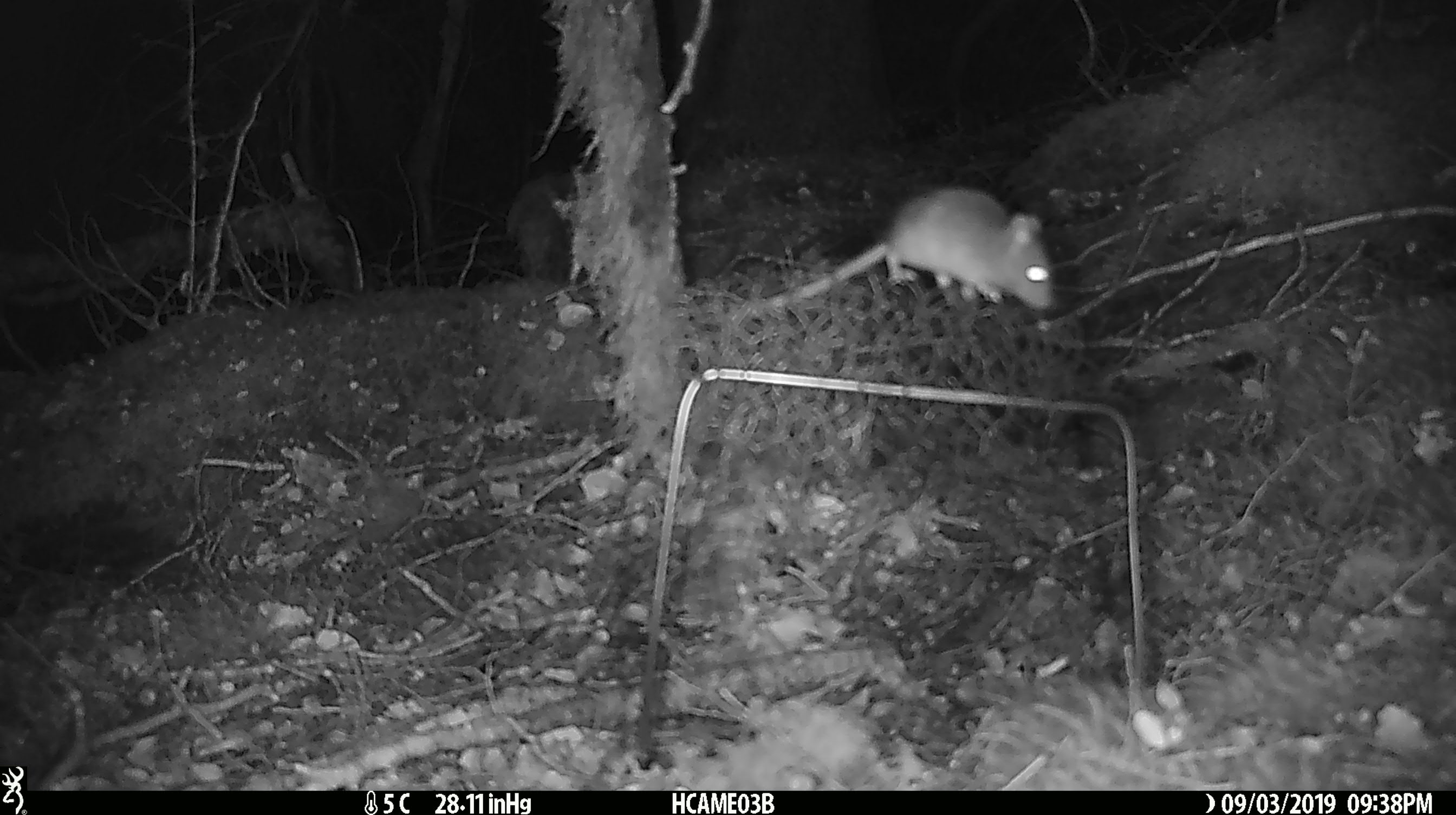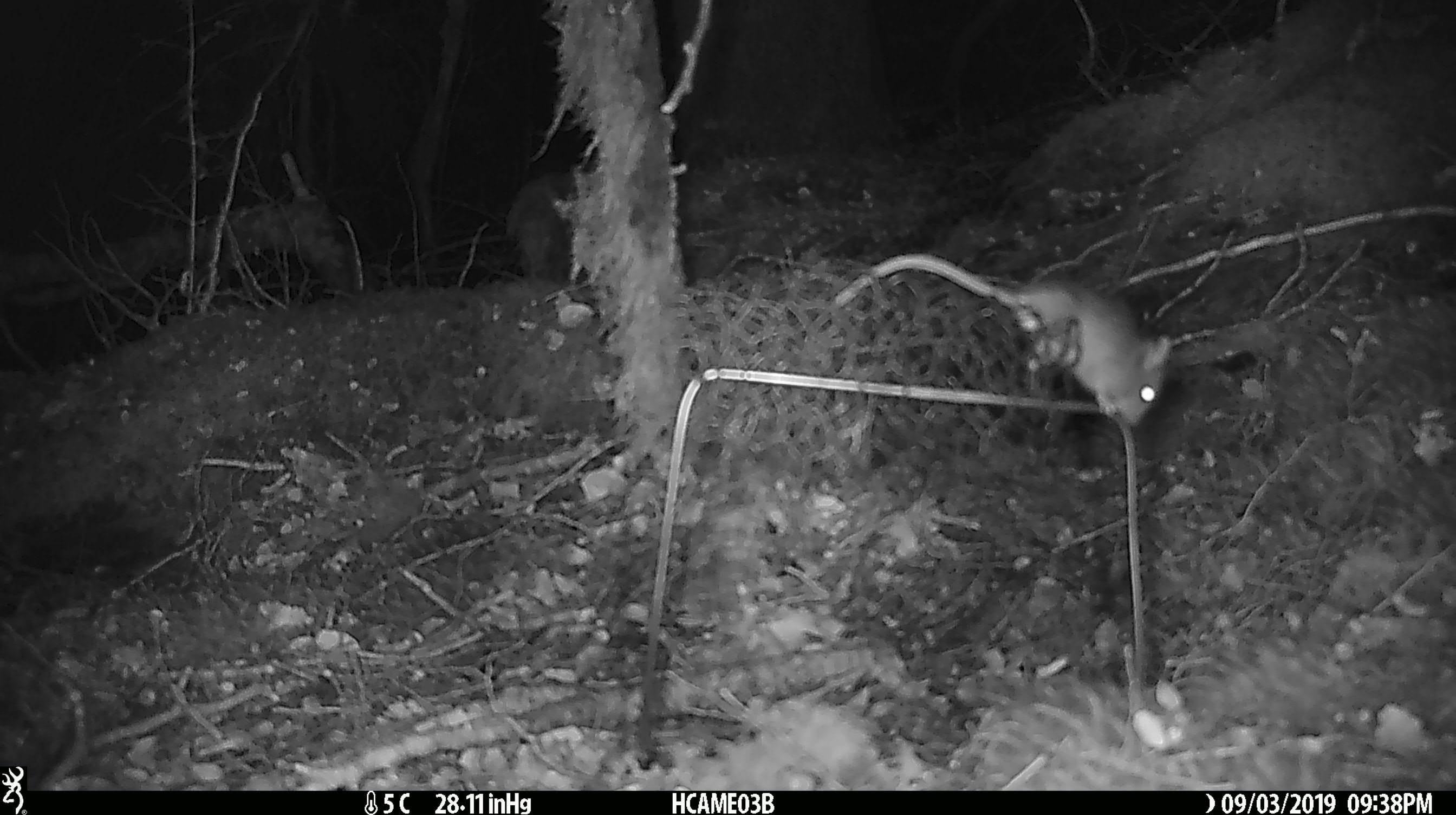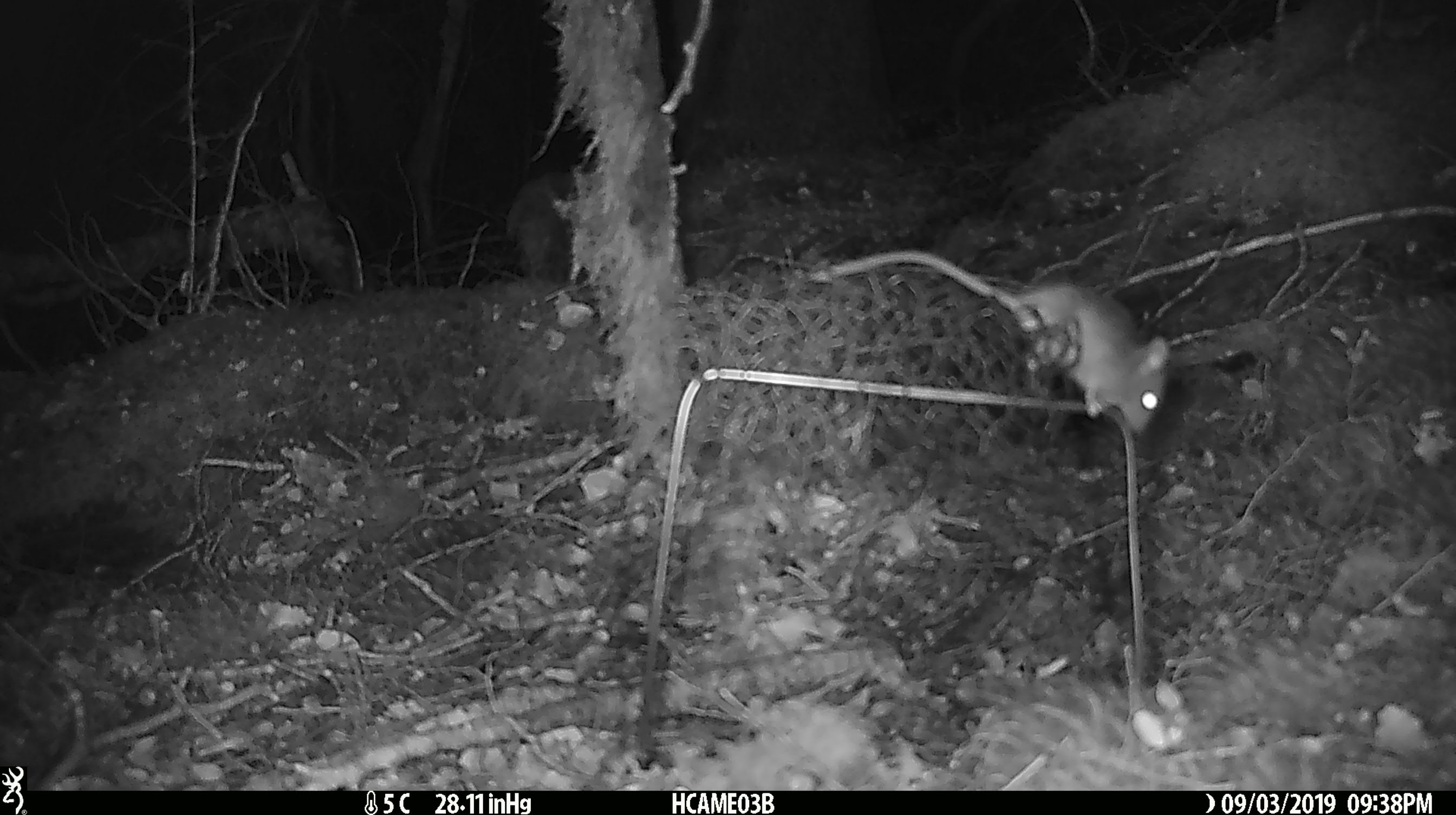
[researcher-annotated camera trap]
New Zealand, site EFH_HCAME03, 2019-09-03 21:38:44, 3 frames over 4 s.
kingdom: Animalia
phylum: Chordata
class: Mammalia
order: Rodentia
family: Muridae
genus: Mus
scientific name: Mus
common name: mouse